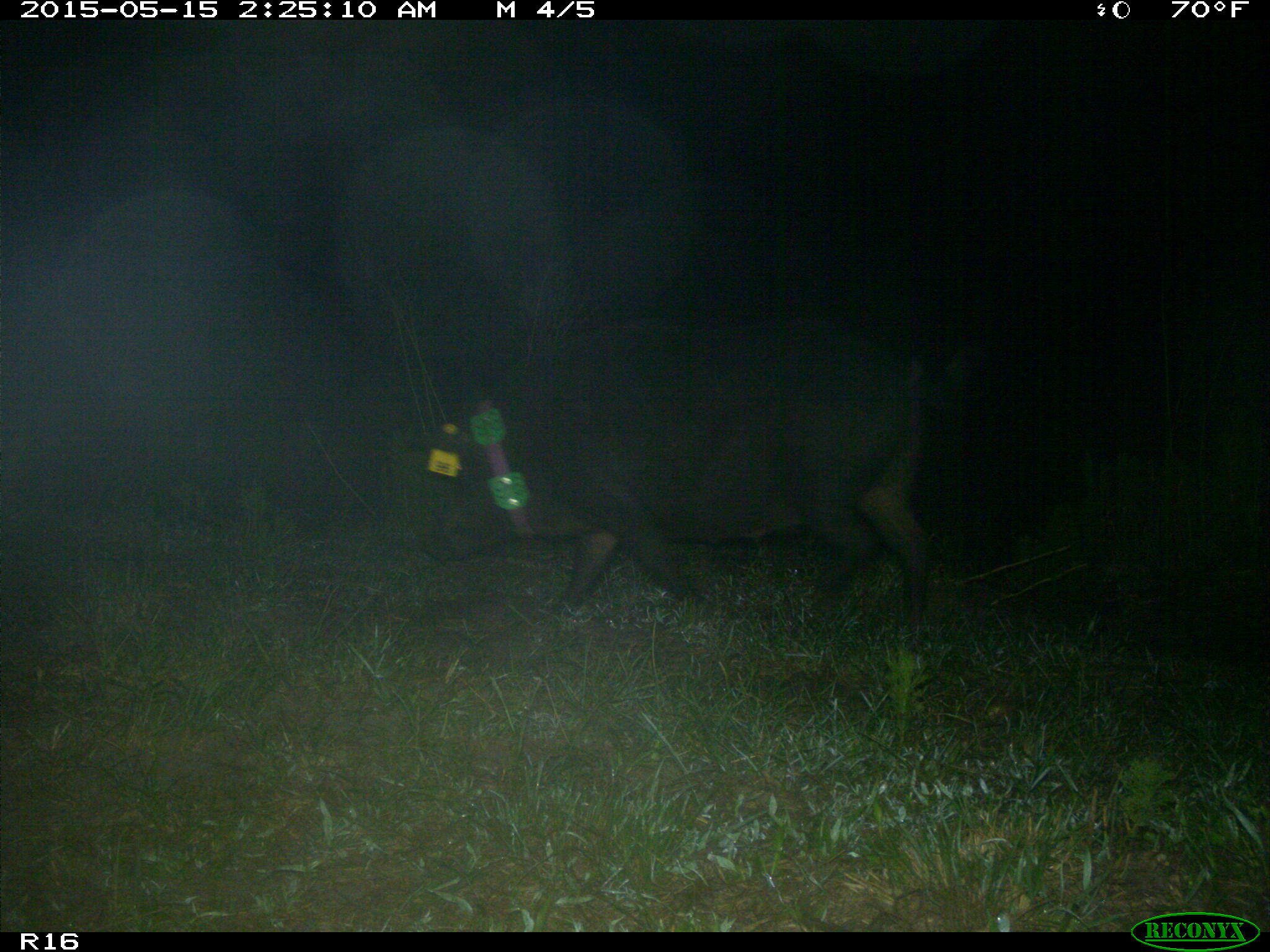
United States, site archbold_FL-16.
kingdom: Animalia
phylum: Chordata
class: Mammalia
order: Artiodactyla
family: Suidae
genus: Sus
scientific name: Sus scrofa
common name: wild boar